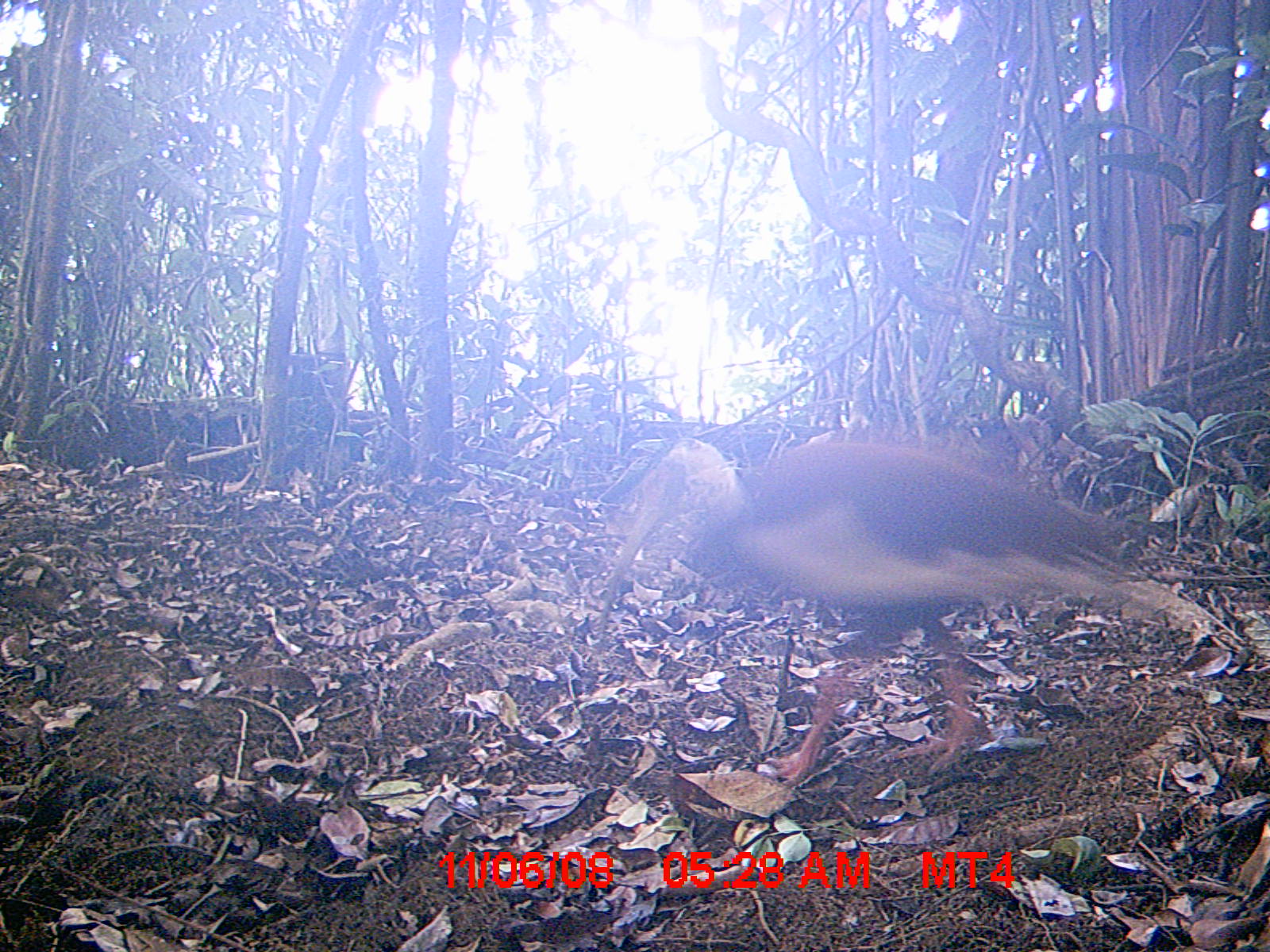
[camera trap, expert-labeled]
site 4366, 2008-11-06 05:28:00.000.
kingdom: Animalia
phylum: Chordata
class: Aves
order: Pelecaniformes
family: Threskiornithidae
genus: Lophotibis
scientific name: Lophotibis cristata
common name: madagascan ibis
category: lophotibis cristataa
Lophotibis cristataa (madagascan ibis) (Lophotibis cristata), count 1.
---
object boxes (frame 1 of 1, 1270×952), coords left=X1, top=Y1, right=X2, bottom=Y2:
lophotibis cristataa: left=608, top=435, right=1246, bottom=785